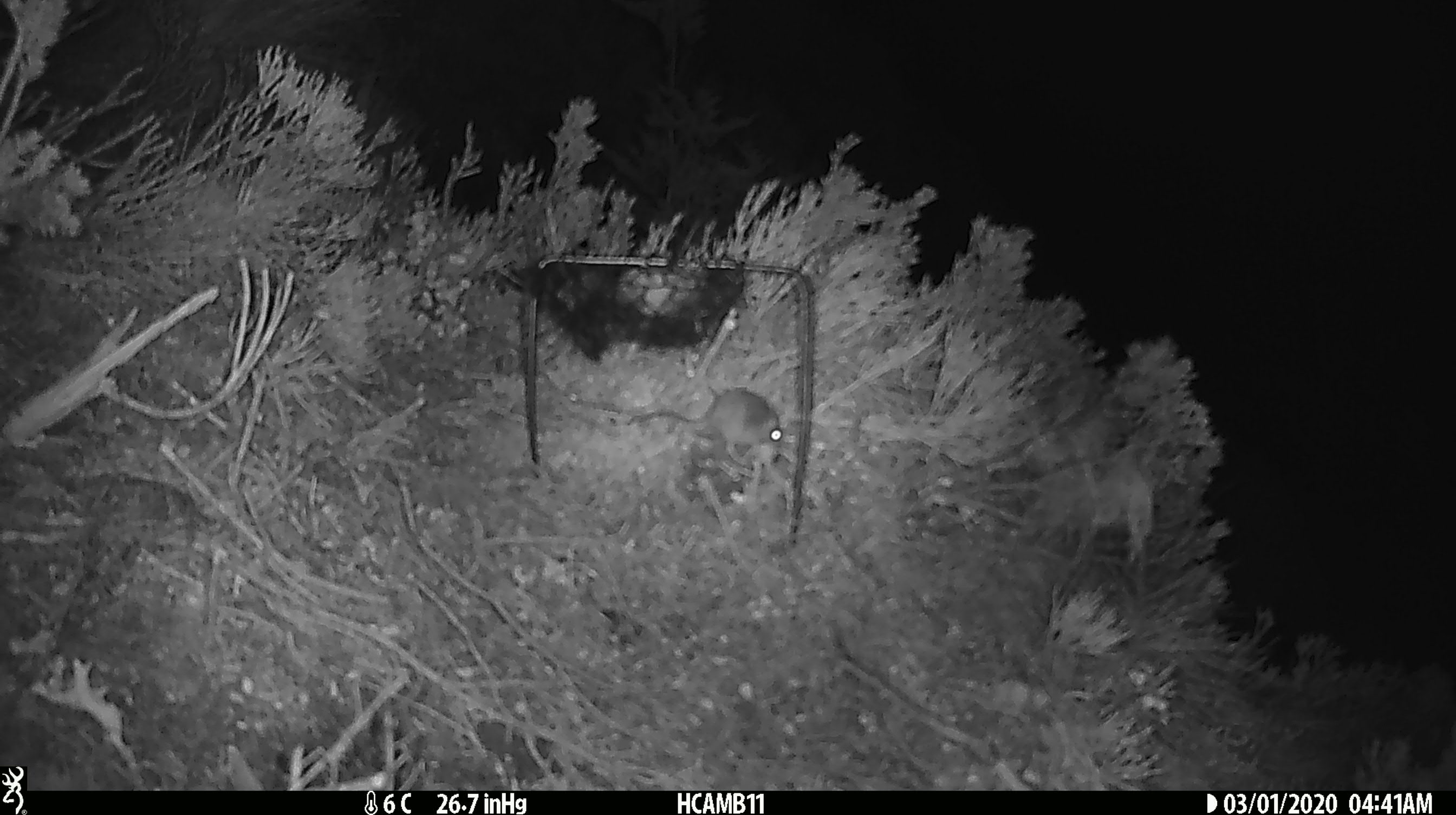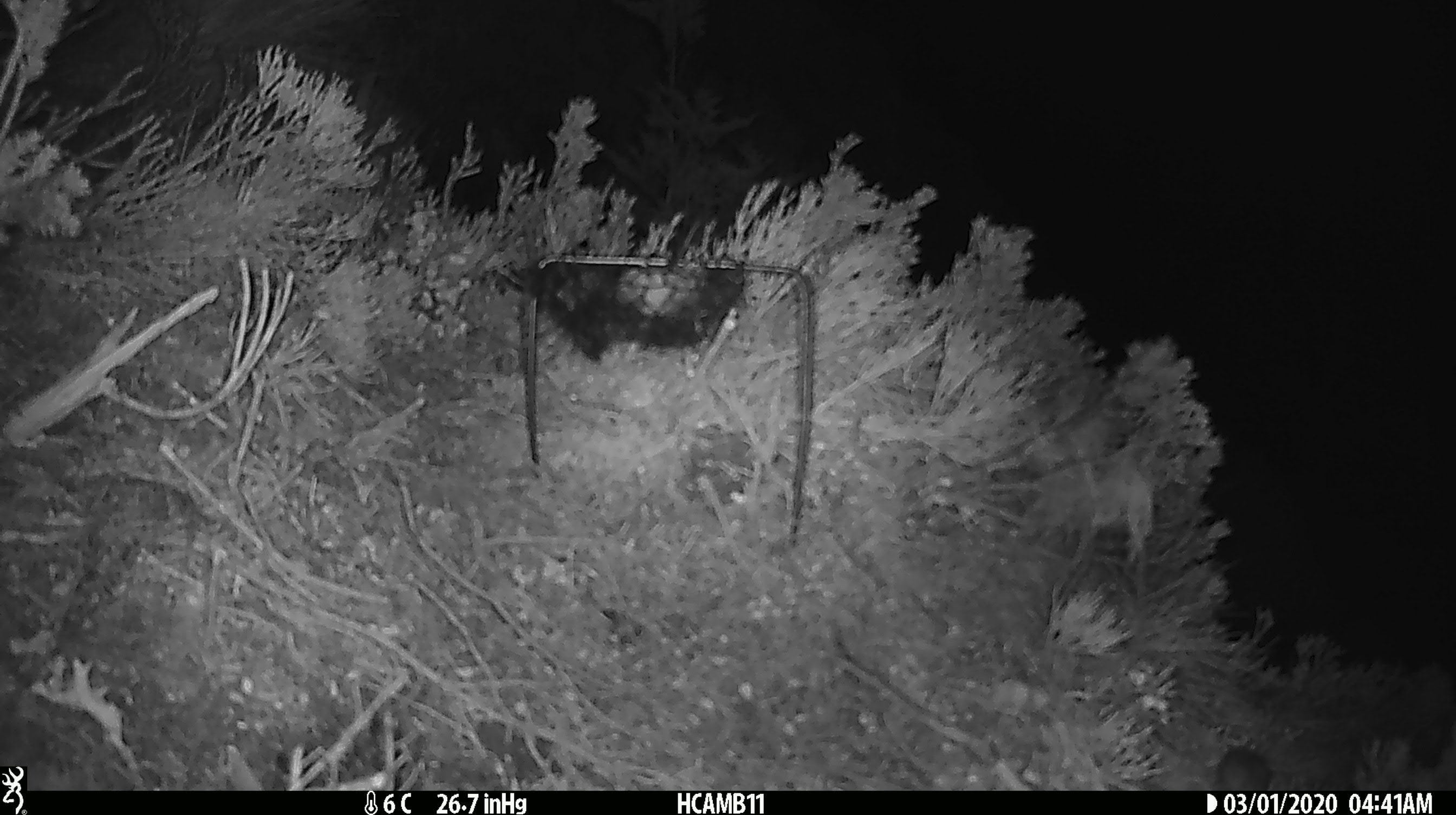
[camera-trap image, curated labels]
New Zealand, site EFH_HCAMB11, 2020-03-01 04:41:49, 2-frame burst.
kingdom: Animalia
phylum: Chordata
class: Mammalia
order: Rodentia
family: Muridae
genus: Mus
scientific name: Mus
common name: mouse